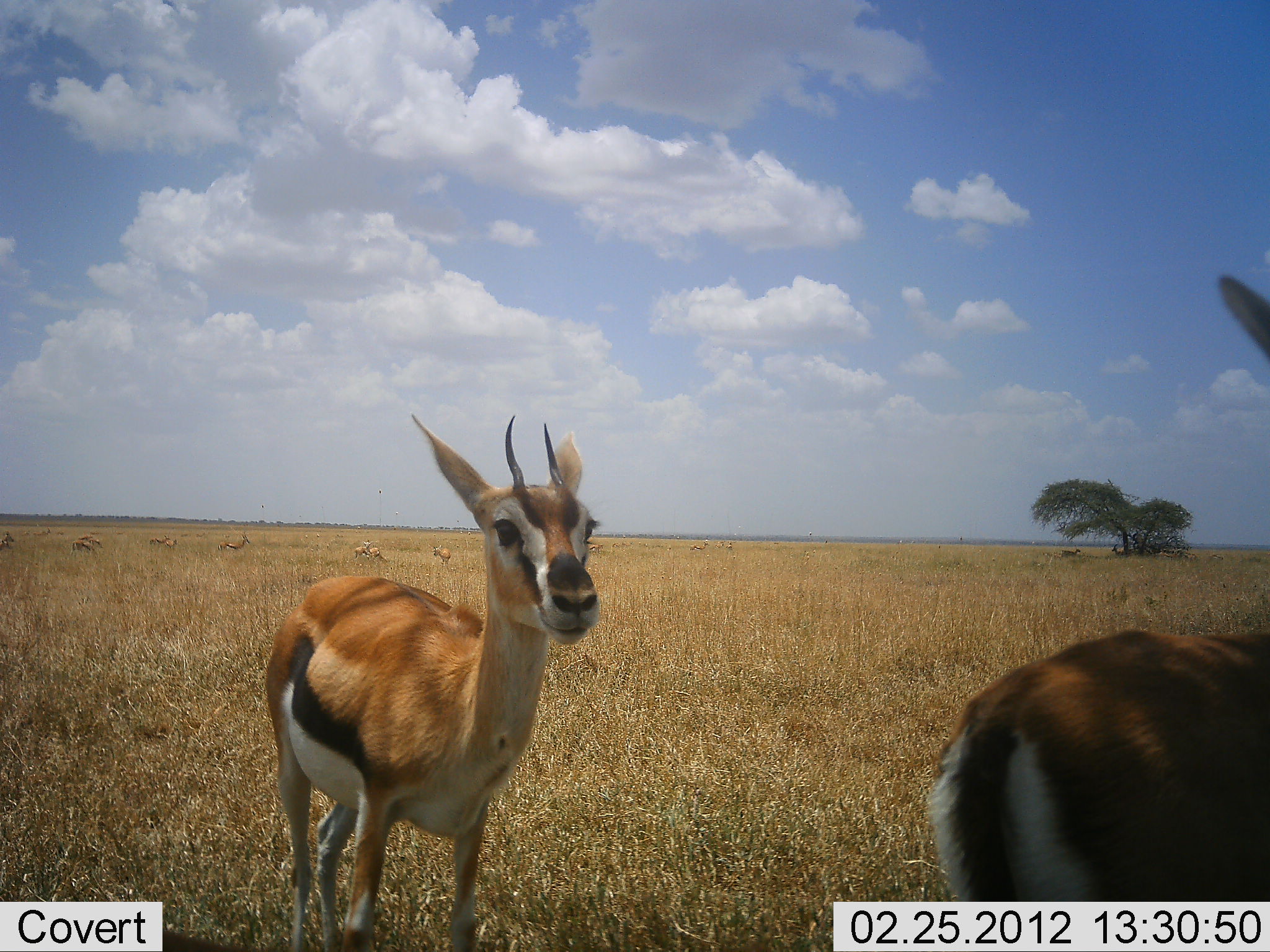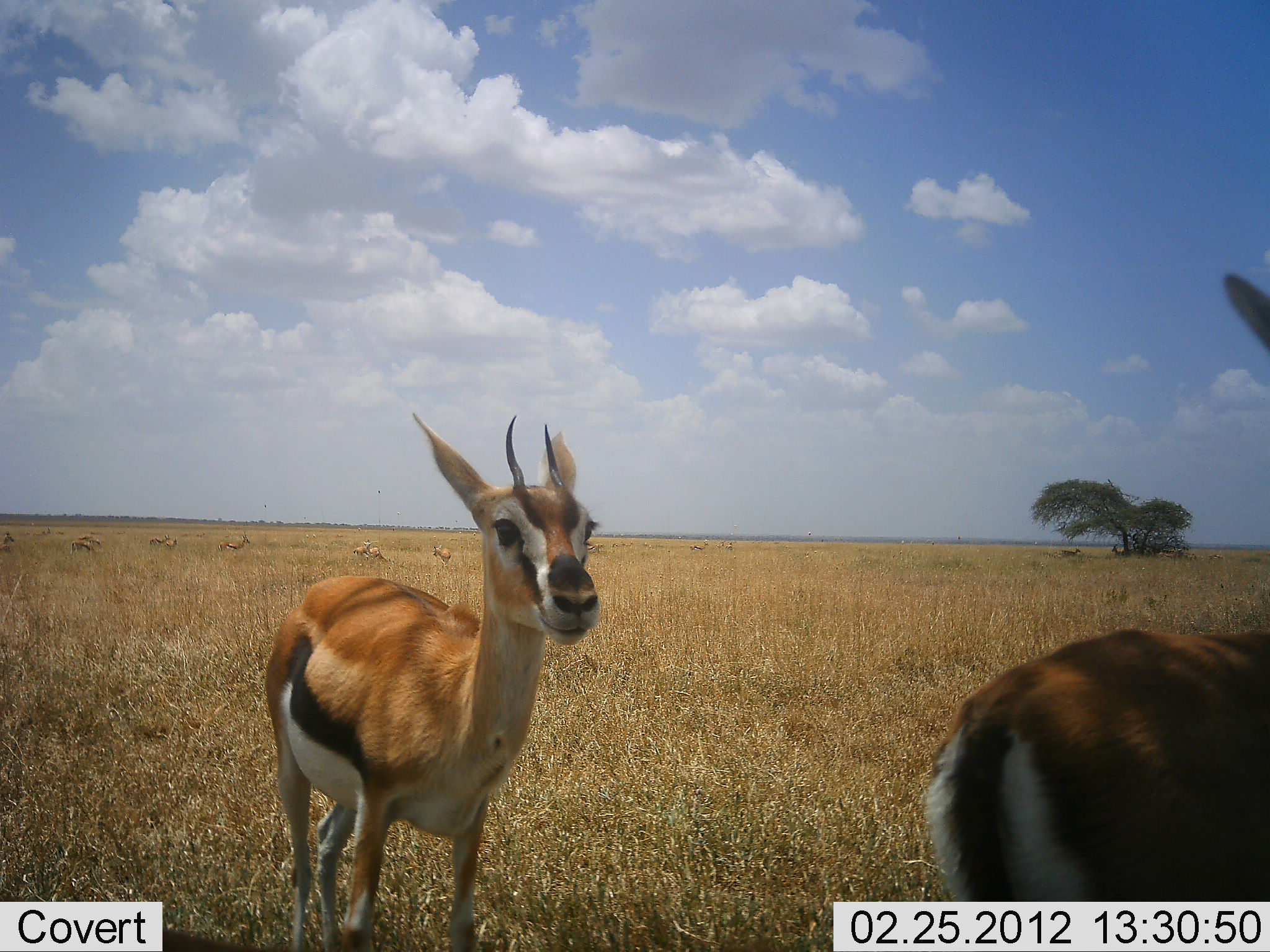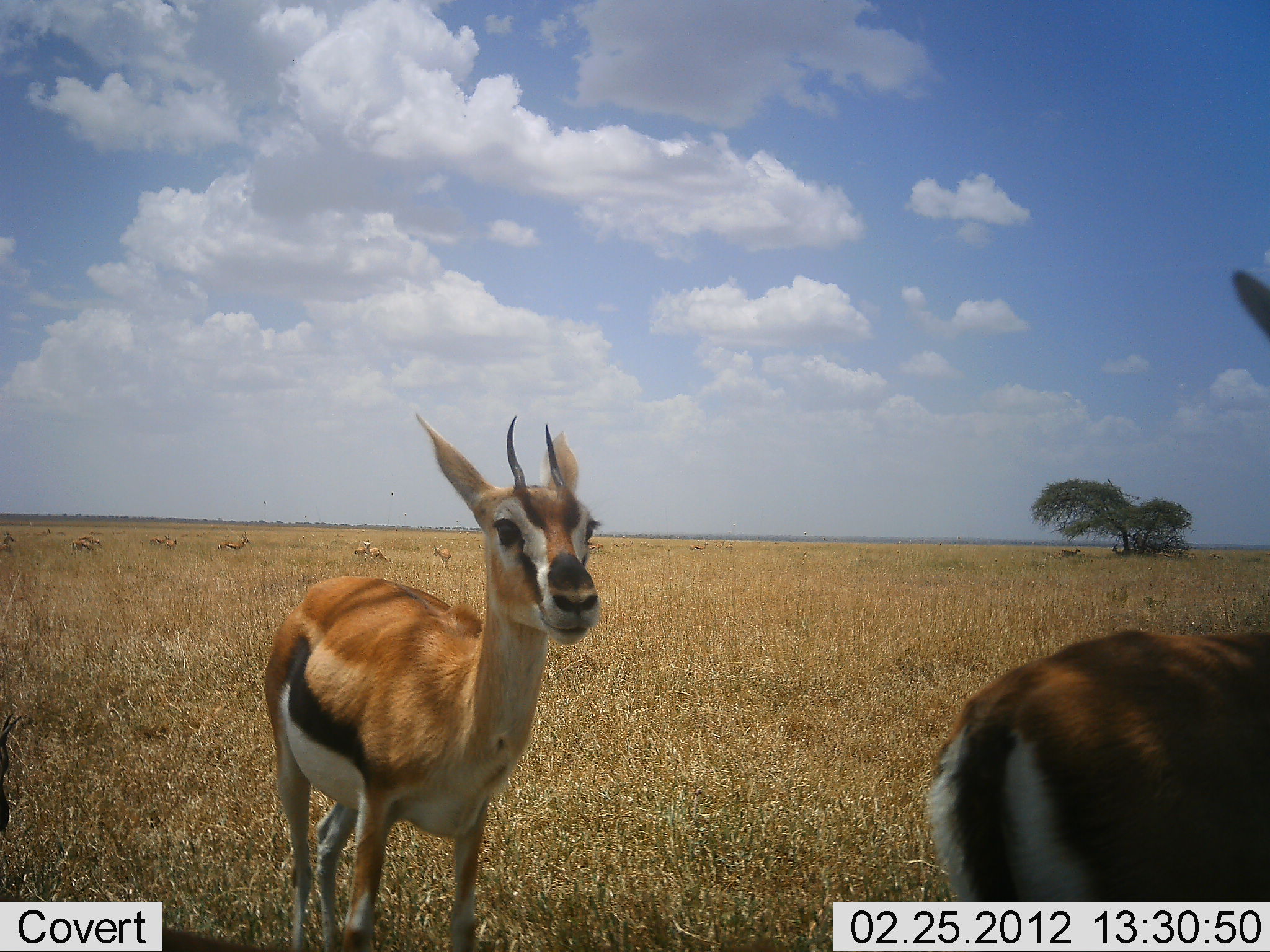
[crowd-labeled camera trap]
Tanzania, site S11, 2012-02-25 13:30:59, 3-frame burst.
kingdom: Animalia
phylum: Chordata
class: Mammalia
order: Artiodactyla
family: Bovidae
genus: Eudorcas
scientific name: Eudorcas thomsonii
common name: thomson's gazelle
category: gazellethomsons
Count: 9.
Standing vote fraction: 91%.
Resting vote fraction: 9%.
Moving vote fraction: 19%.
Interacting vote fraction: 3%.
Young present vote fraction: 3%.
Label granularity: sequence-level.